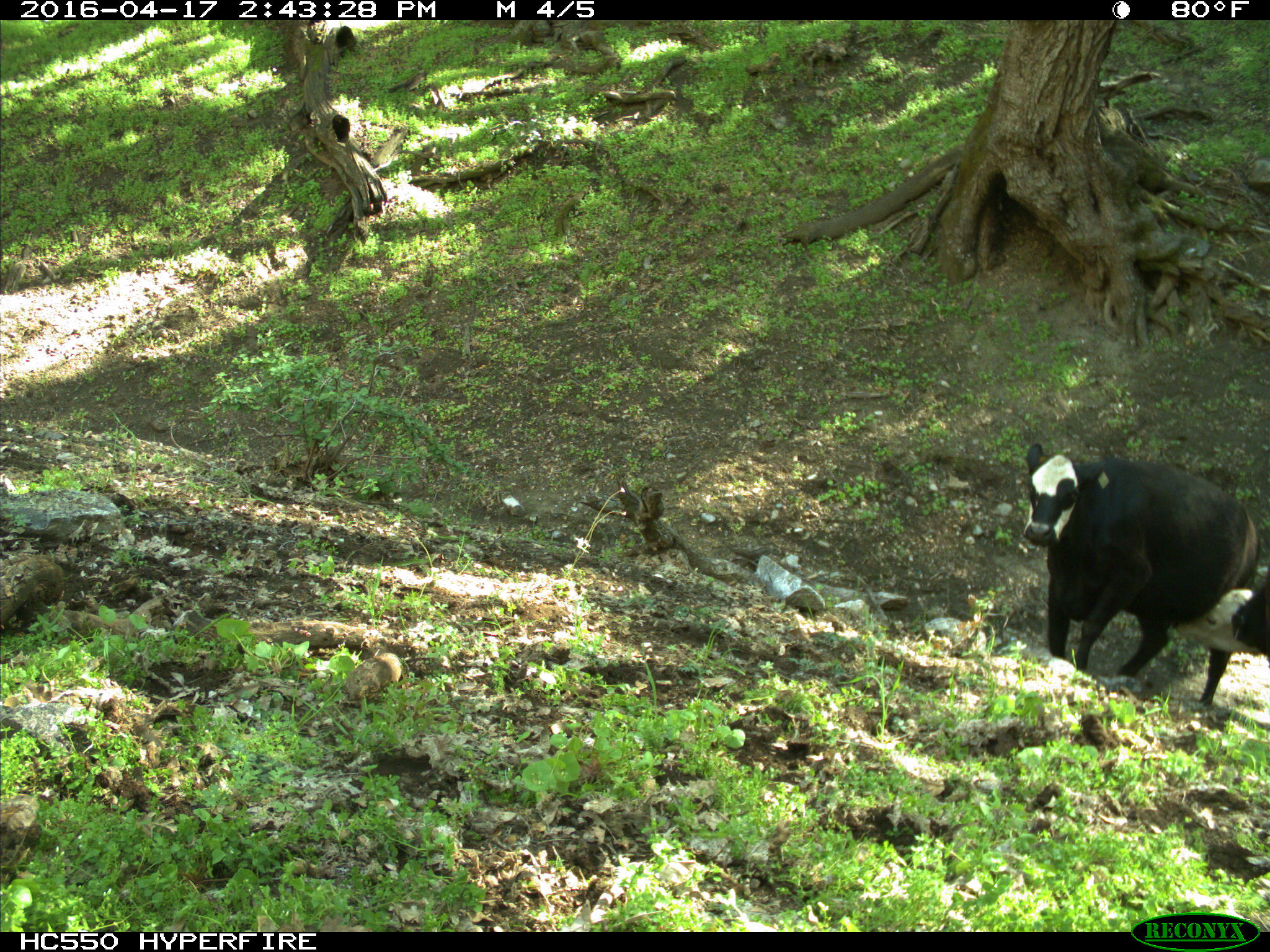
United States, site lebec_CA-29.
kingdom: Animalia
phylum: Chordata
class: Mammalia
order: Artiodactyla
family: Bovidae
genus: Bos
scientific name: Bos taurus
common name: domestic cow